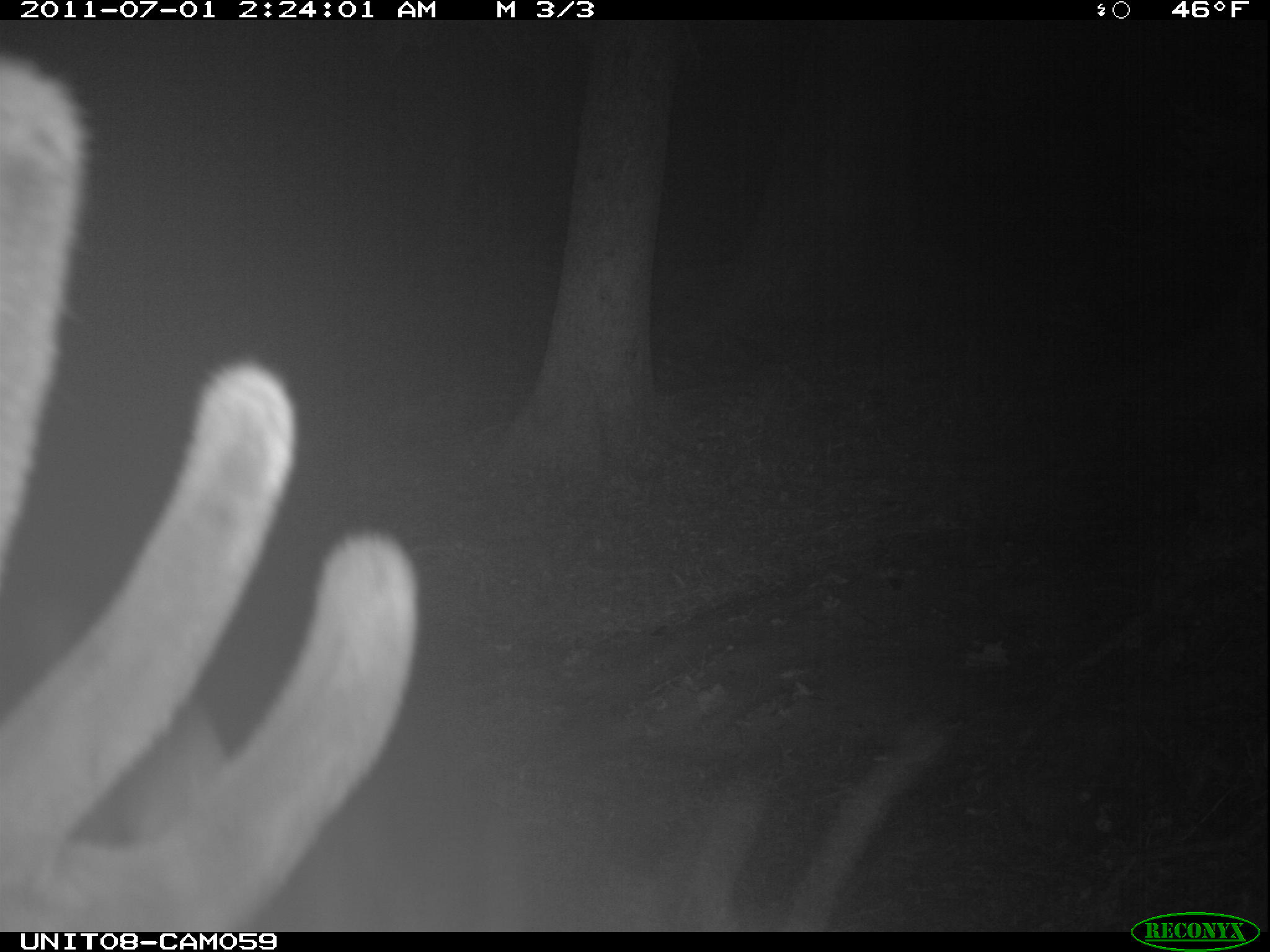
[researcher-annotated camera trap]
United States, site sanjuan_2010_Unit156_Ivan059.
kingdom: Animalia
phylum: Chordata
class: Mammalia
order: Artiodactyla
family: Cervidae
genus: Cervus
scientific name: Cervus elaphus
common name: red deer